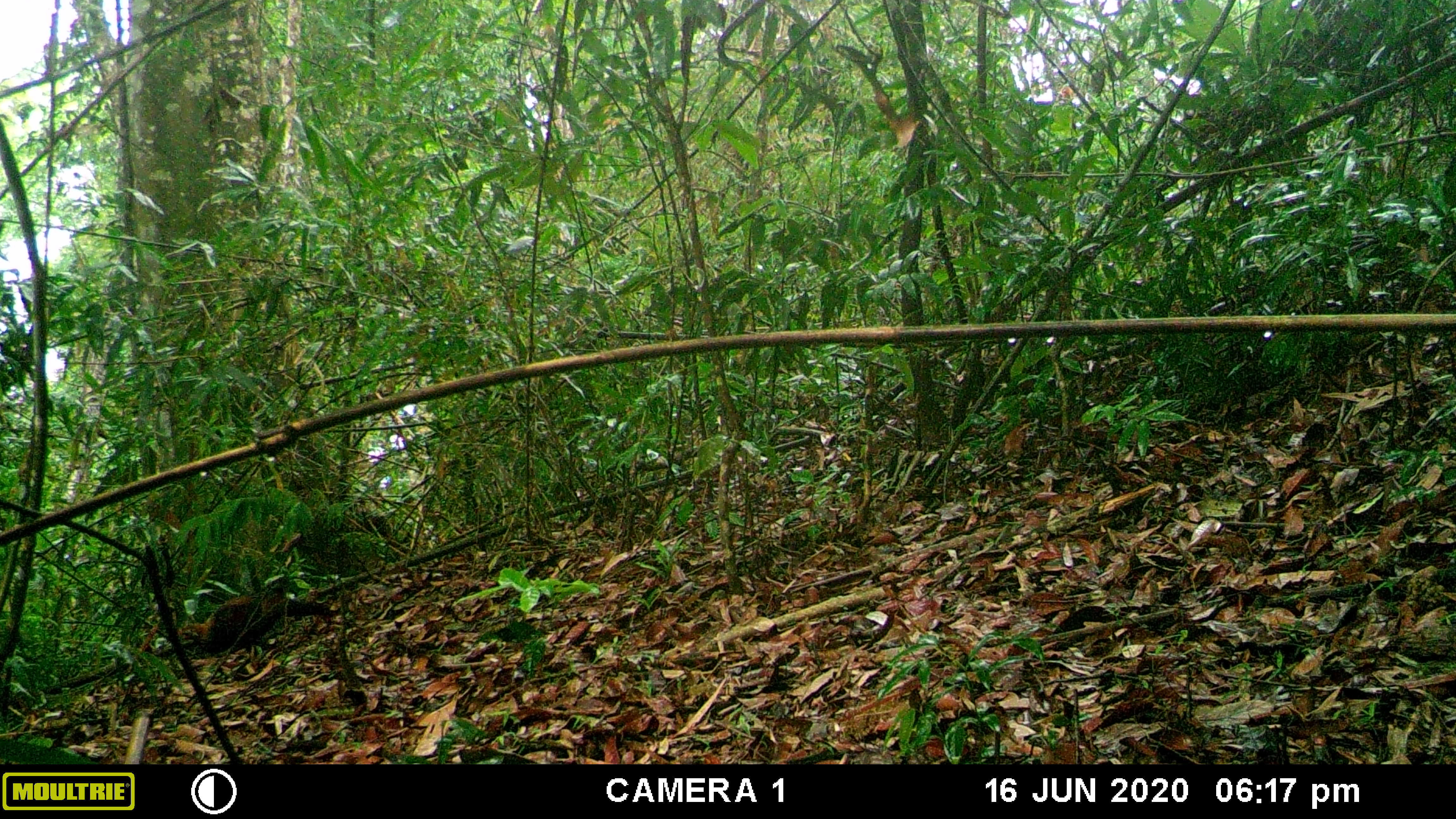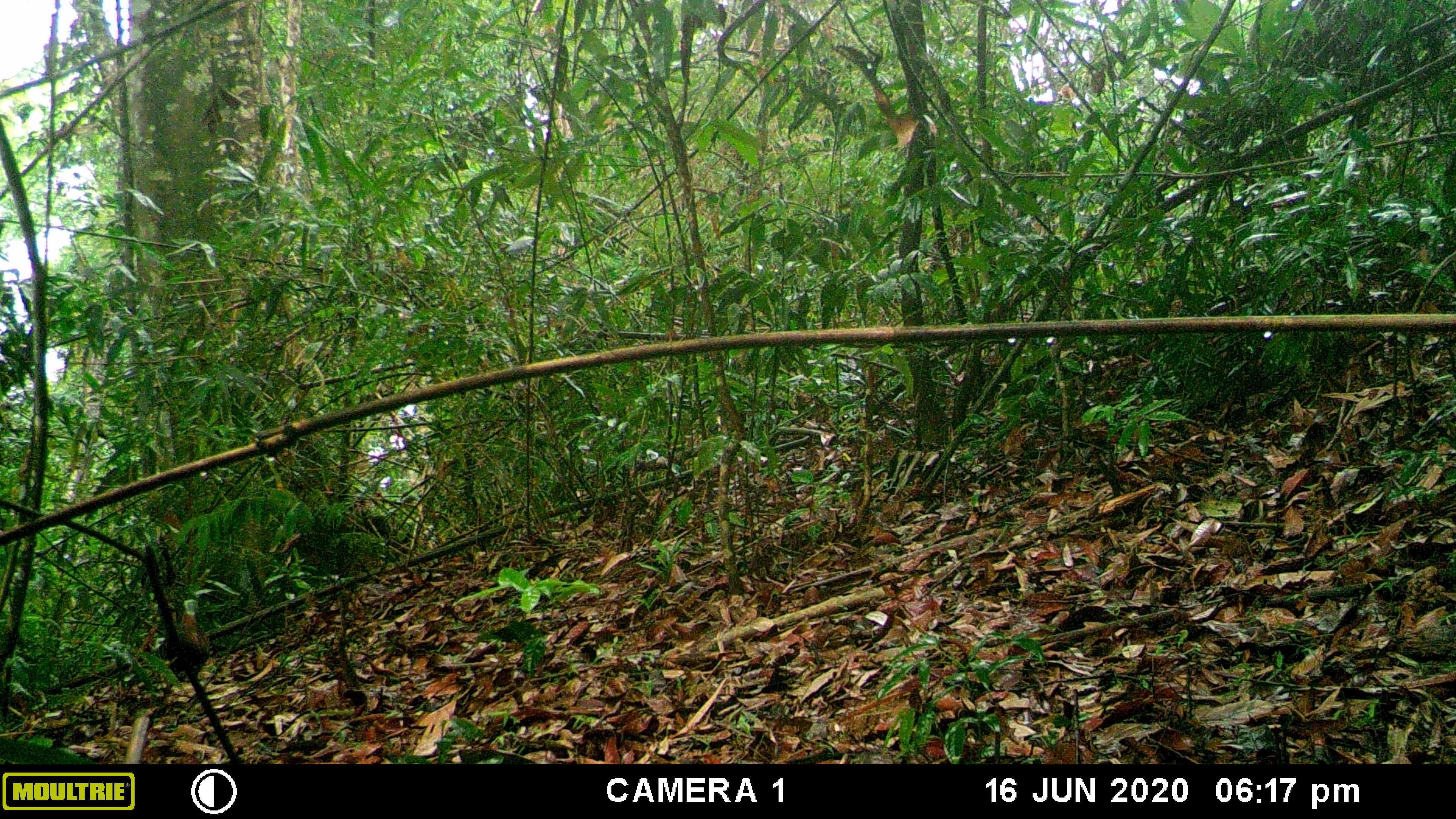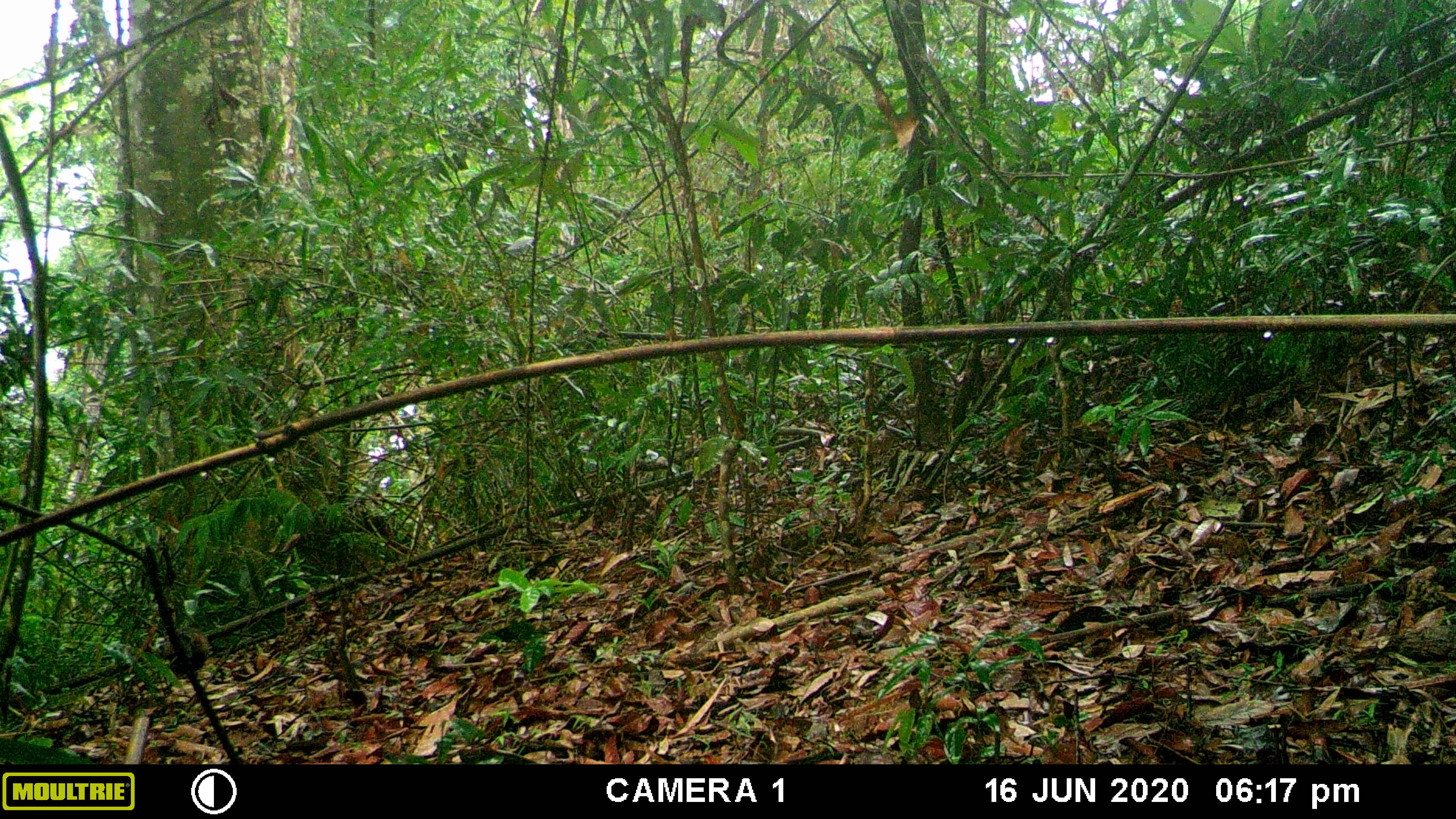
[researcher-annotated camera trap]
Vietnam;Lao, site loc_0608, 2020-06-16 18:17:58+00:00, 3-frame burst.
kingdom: Animalia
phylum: Chordata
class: Aves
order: Galliformes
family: Phasianidae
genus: Gallus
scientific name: Gallus gallus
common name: red junglefowl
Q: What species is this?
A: Red junglefowl (Gallus gallus).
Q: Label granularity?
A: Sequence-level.